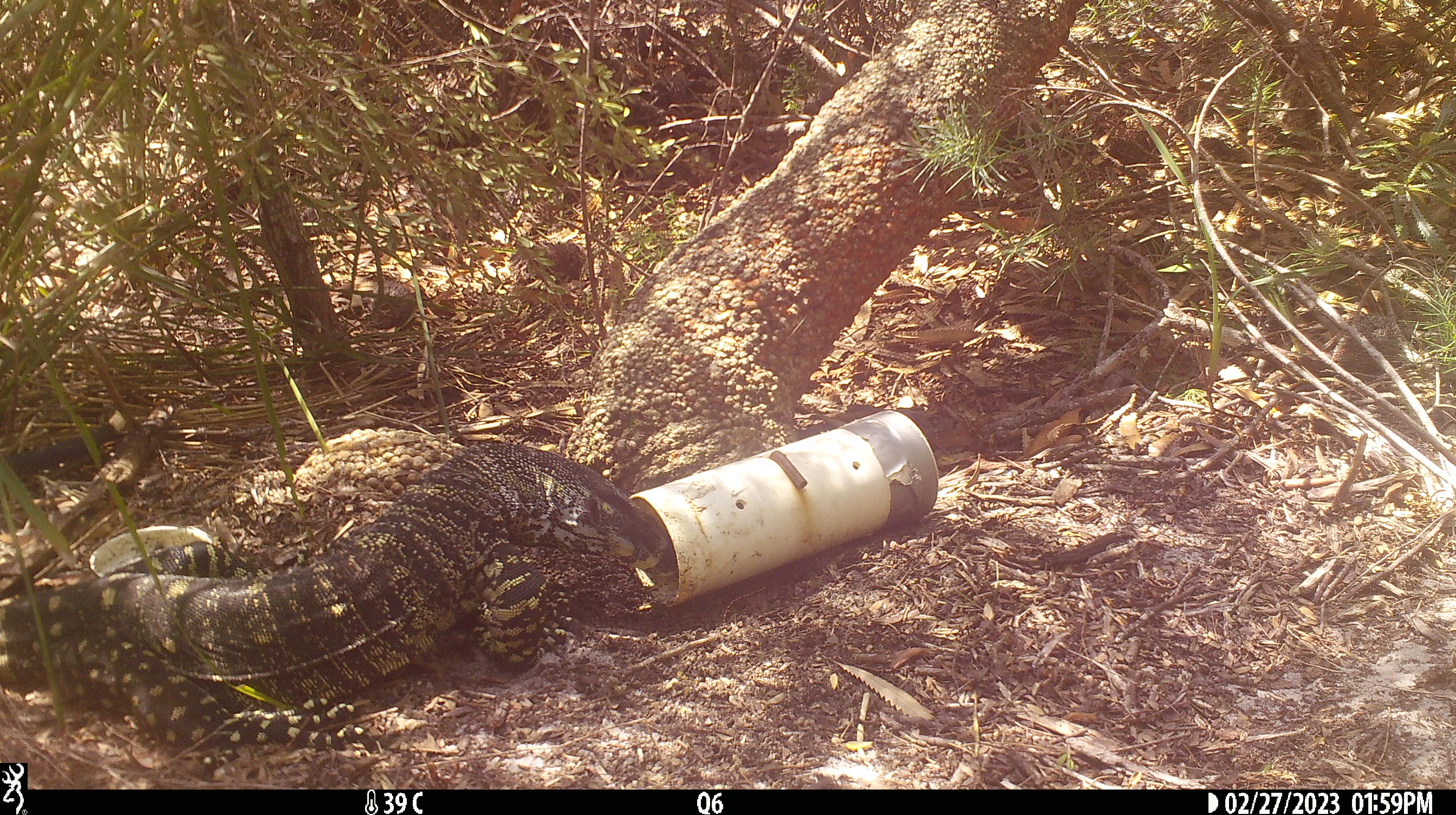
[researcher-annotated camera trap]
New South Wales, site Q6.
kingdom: Animalia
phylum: Chordata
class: Reptilia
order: Squamata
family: Varanidae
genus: Varanus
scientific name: Varanus varius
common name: lace monitor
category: goanna